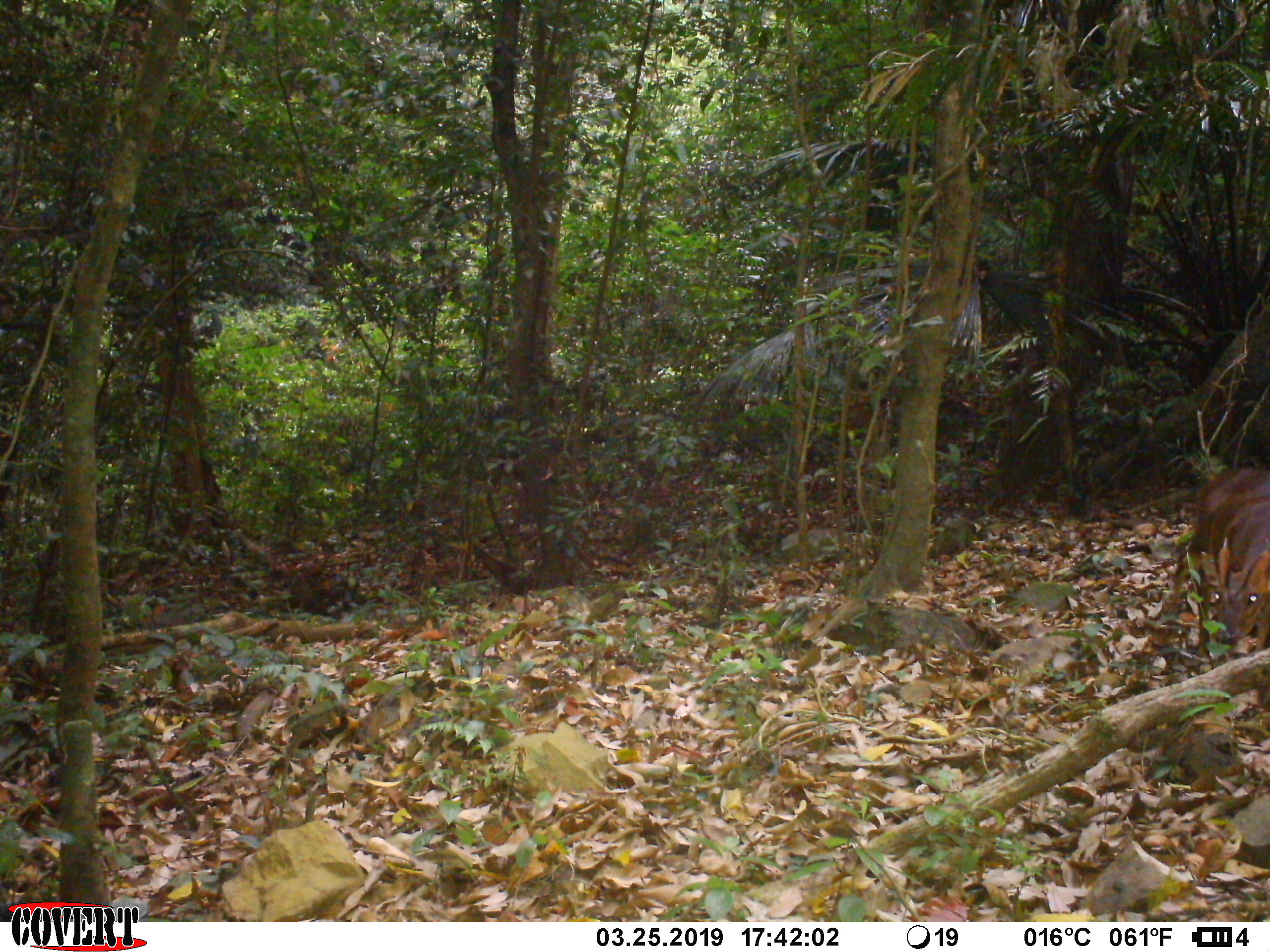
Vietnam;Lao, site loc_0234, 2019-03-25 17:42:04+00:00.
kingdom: Animalia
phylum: Chordata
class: Mammalia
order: Artiodactyla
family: Cervidae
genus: Muntiacus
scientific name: Muntiacus vuquangensis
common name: large-antlered muntjac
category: large antlered muntjac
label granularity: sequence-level